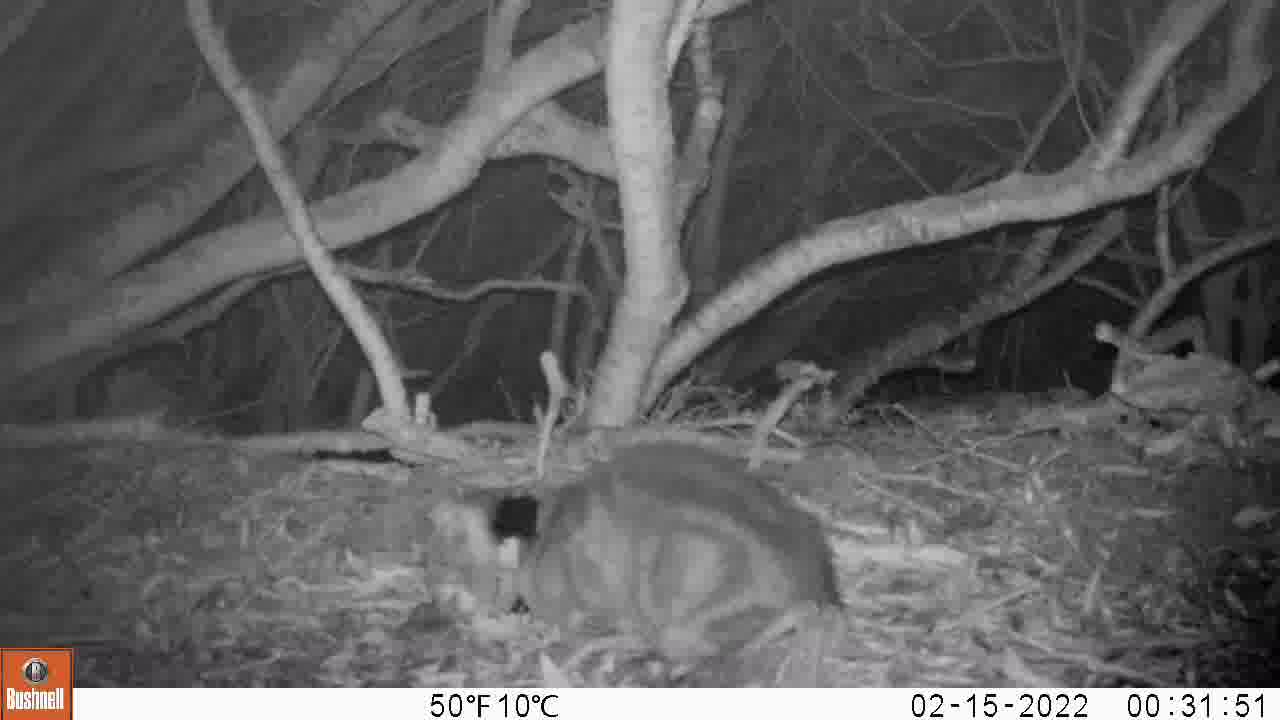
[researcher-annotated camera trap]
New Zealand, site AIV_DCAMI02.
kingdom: Animalia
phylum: Chordata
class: Mammalia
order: Carnivora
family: Felidae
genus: Felis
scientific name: Felis catus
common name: domestic cat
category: cat